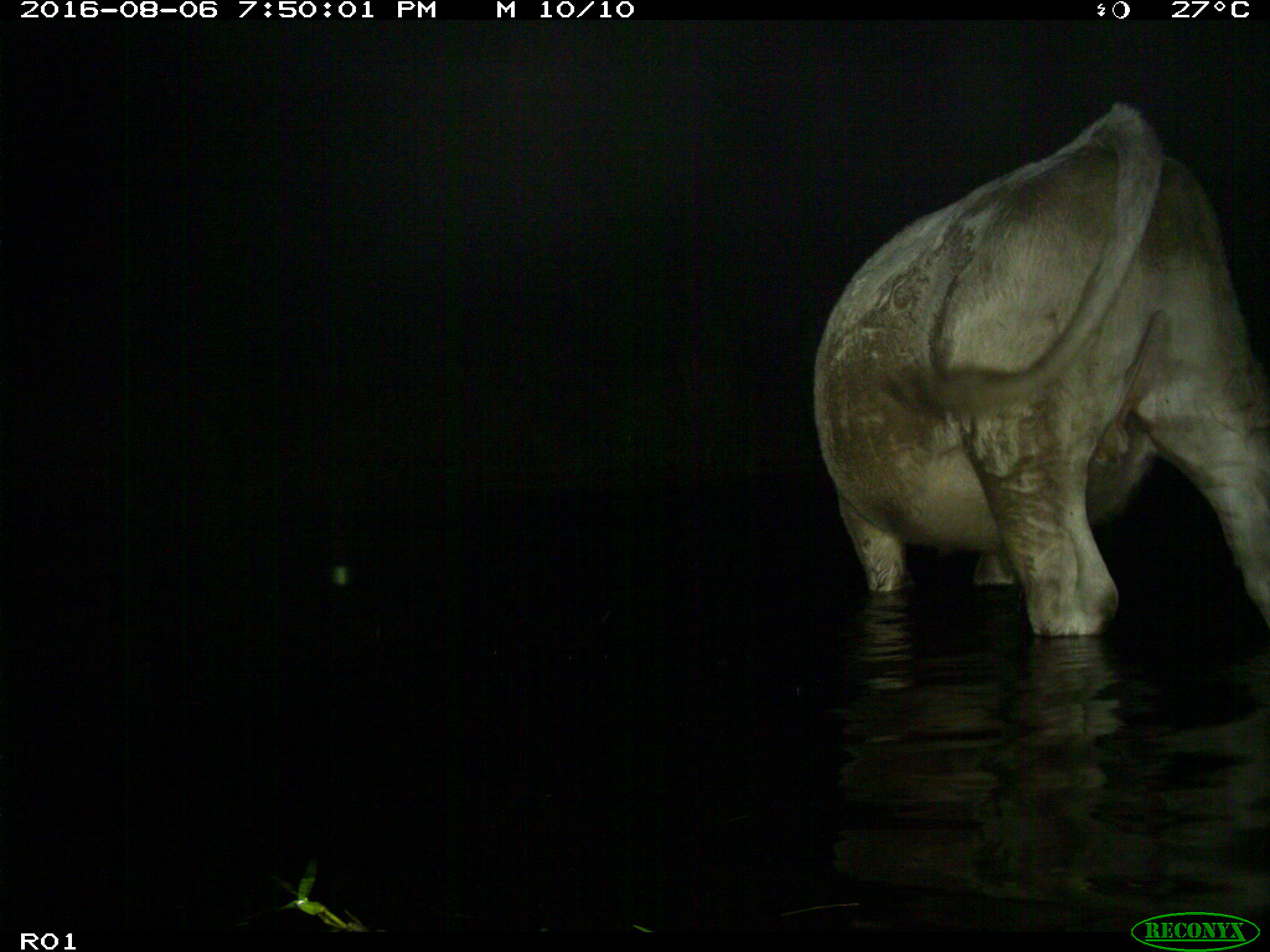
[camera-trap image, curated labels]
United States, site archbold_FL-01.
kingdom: Animalia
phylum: Chordata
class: Mammalia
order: Artiodactyla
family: Bovidae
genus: Bos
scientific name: Bos taurus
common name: domestic cow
Bos taurus (domestic cow).